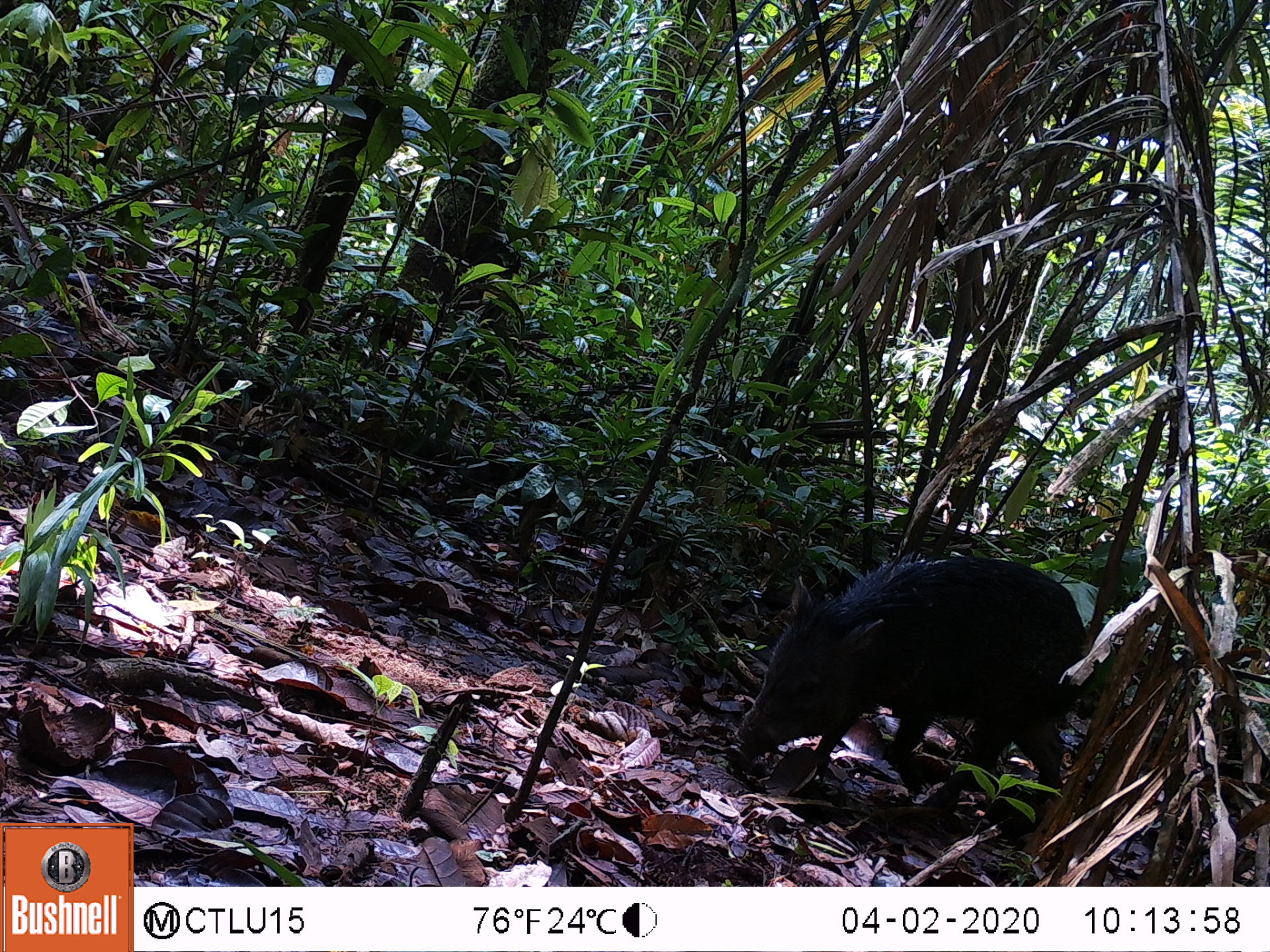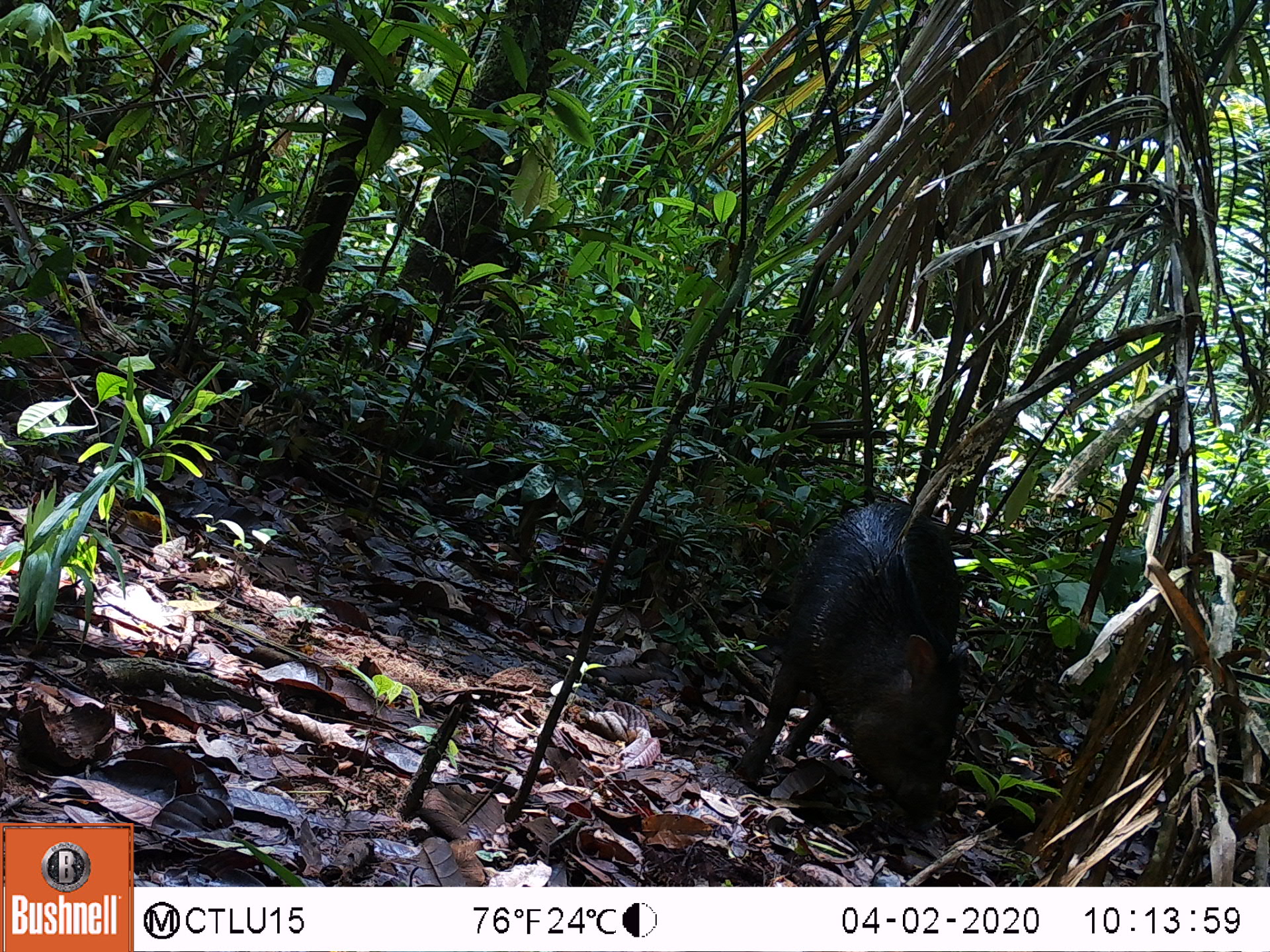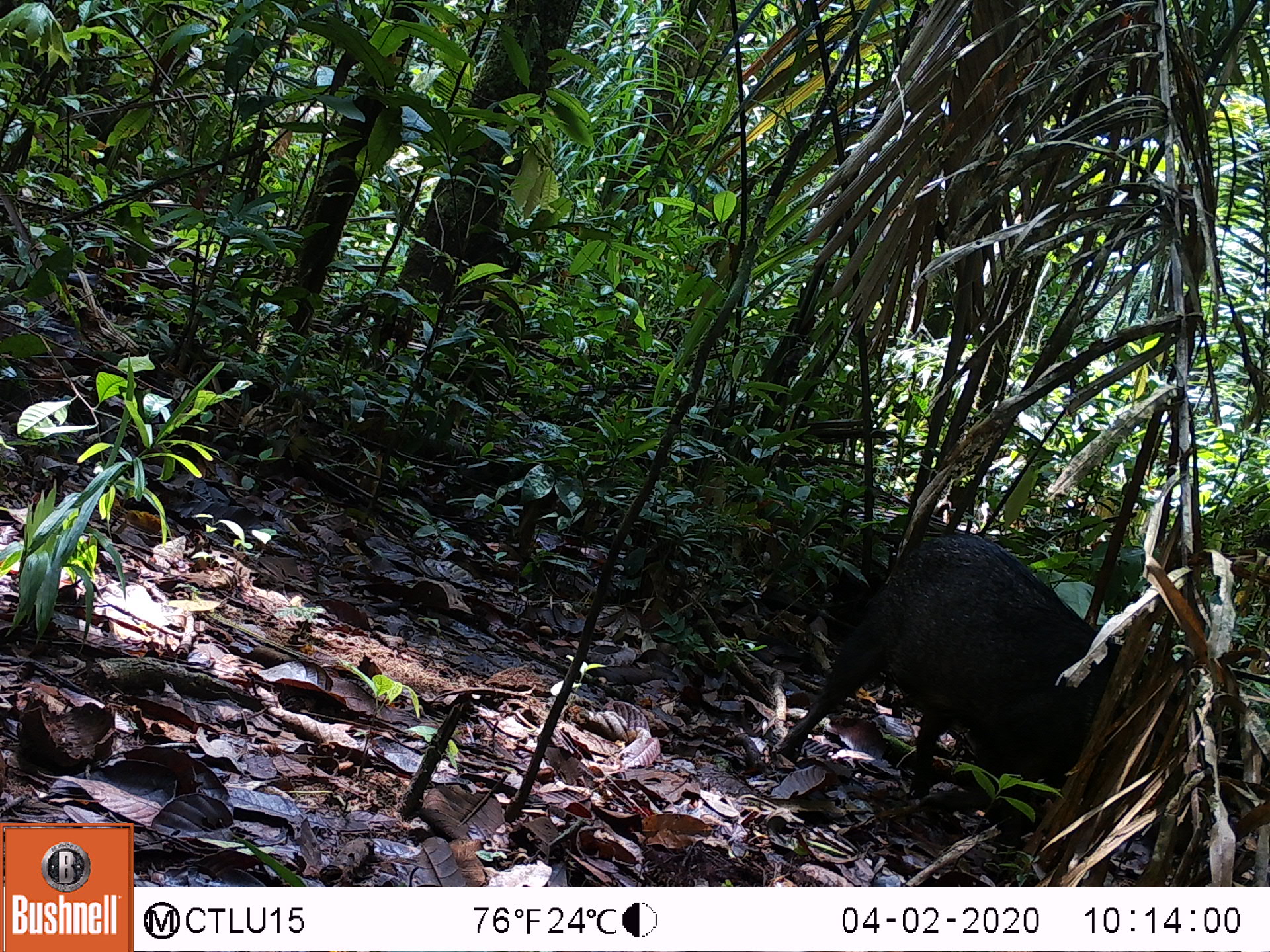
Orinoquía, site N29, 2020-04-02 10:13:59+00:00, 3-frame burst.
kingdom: Animalia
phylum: Chordata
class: Mammalia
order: Artiodactyla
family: Tayassuidae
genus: Pecari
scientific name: Pecari tajacu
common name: collared peccary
Collared peccary (Pecari tajacu).